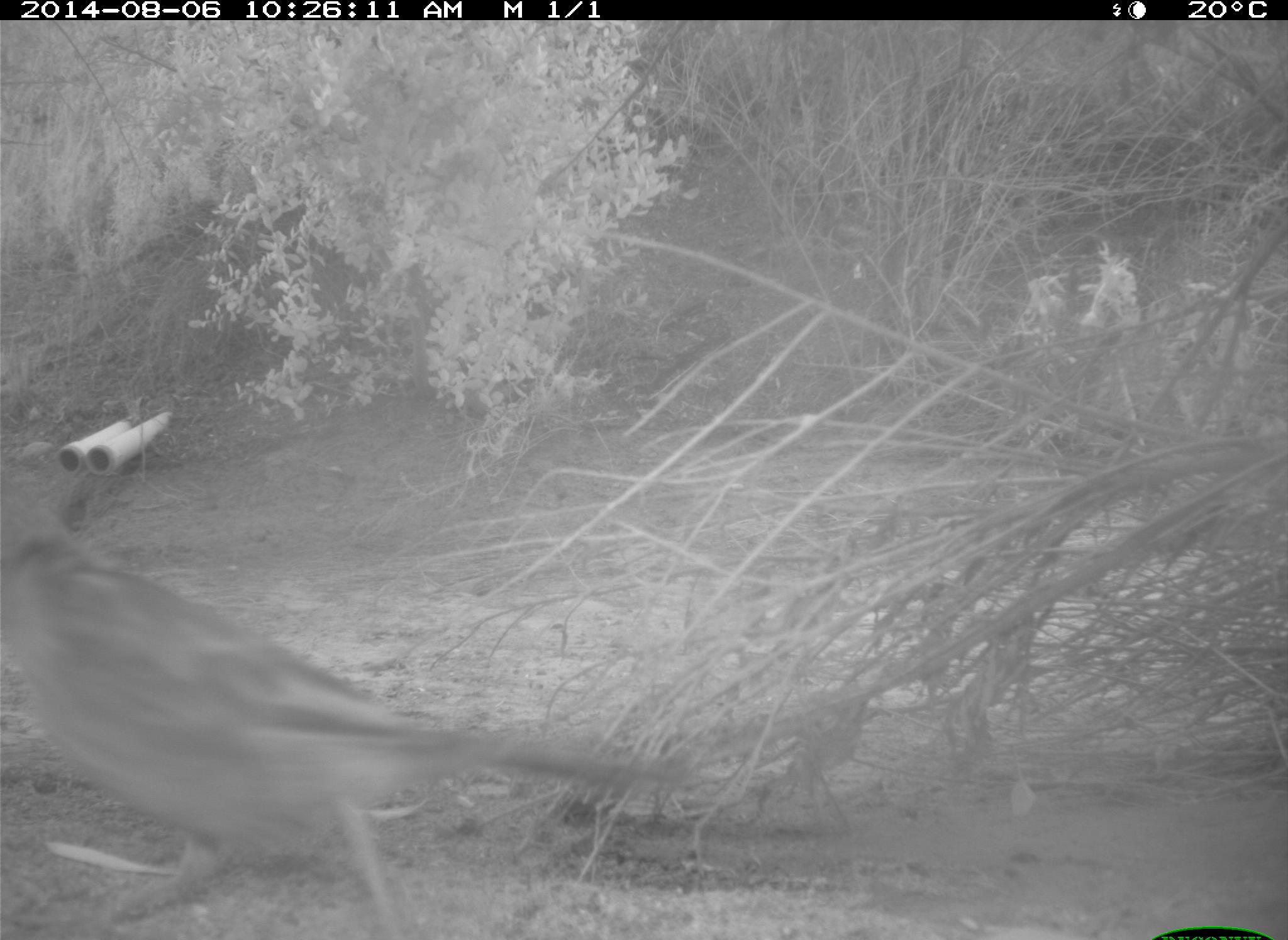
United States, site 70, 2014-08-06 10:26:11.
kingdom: Animalia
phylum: Chordata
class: Aves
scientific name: Aves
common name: bird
Bird (Aves).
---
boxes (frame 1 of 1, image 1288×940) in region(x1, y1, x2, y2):
bird: region(2, 507, 695, 926)